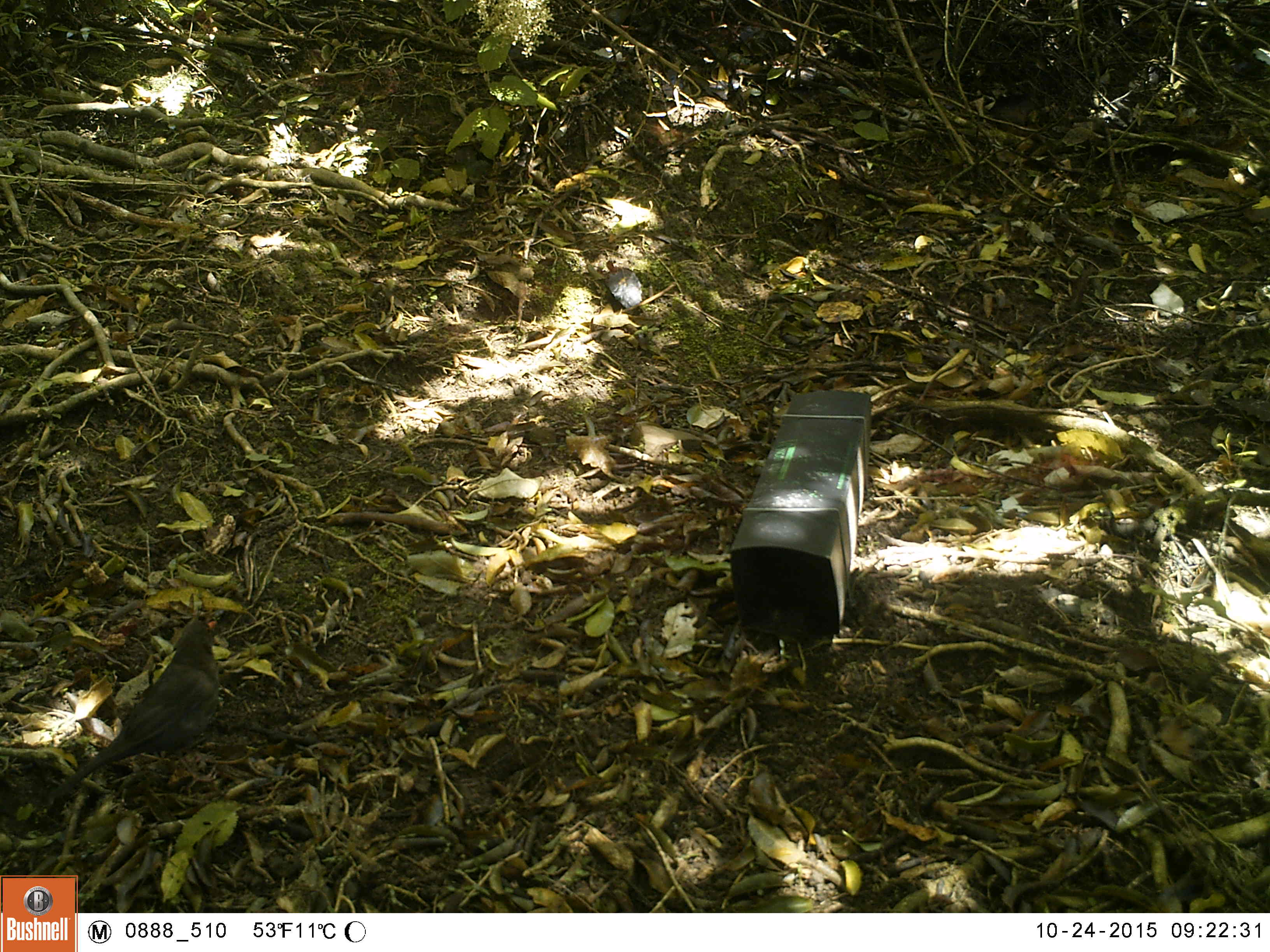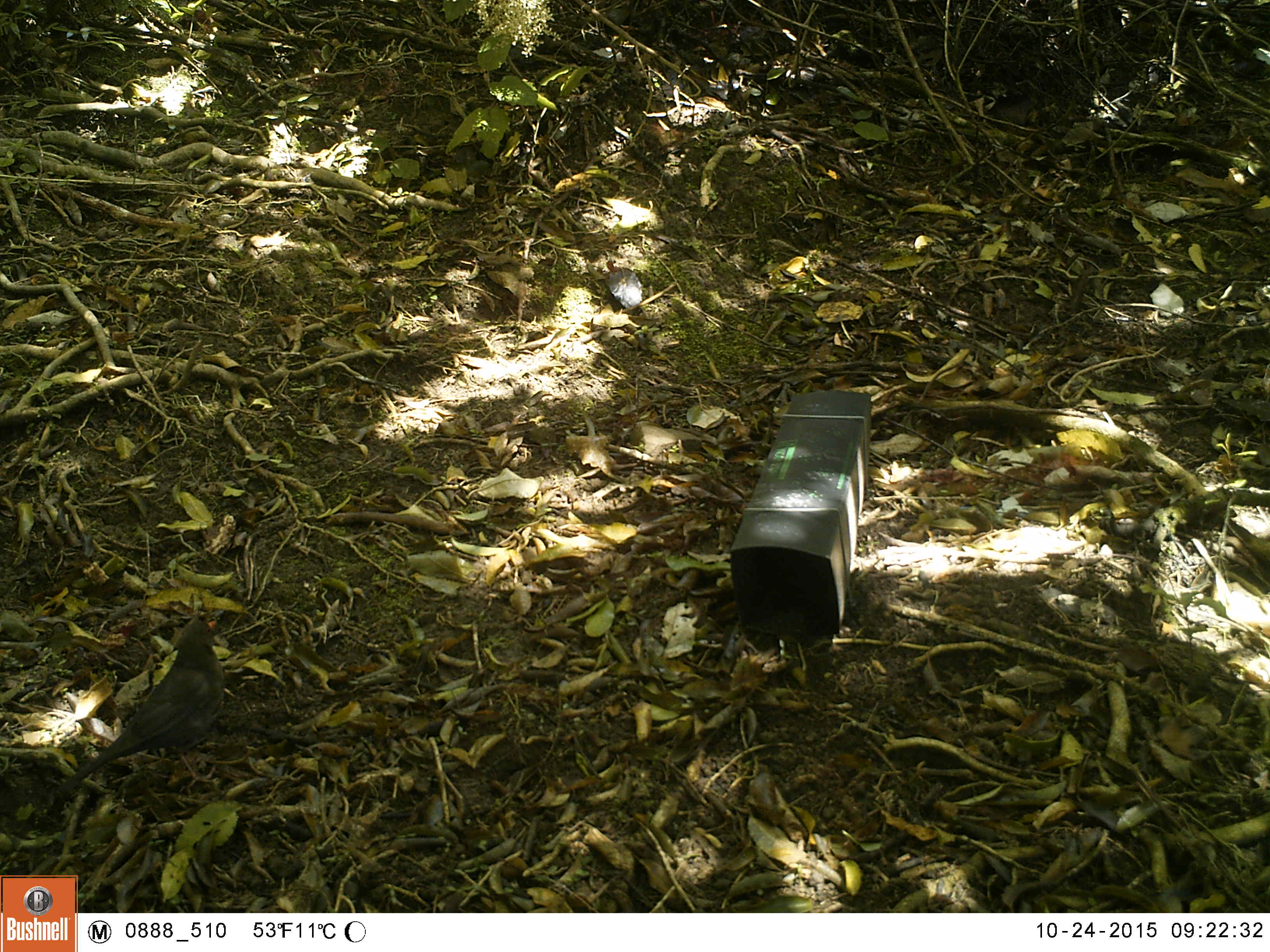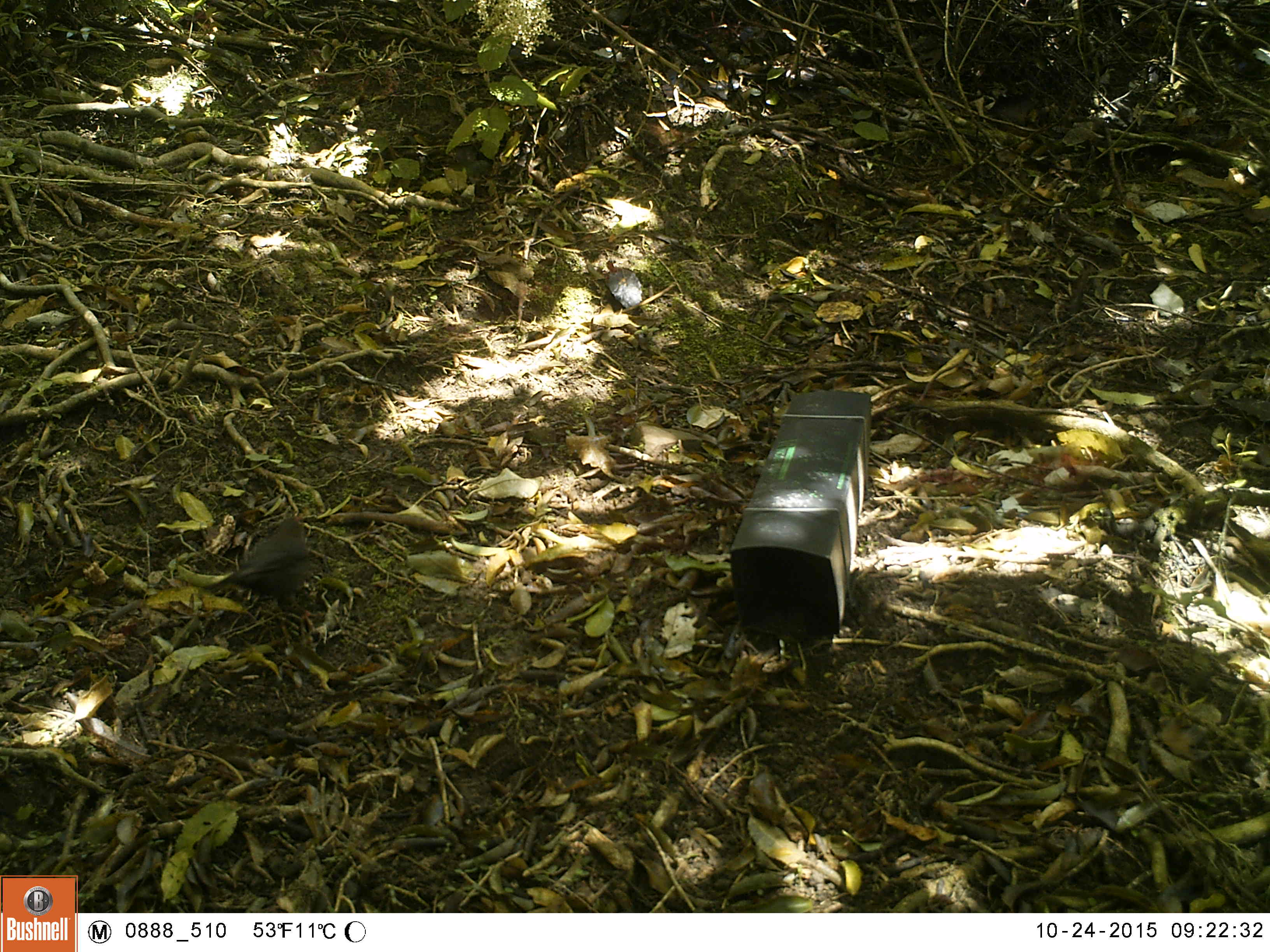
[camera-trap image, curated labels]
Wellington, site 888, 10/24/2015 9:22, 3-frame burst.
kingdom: Animalia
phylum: Chordata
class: Aves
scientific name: Aves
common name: bird